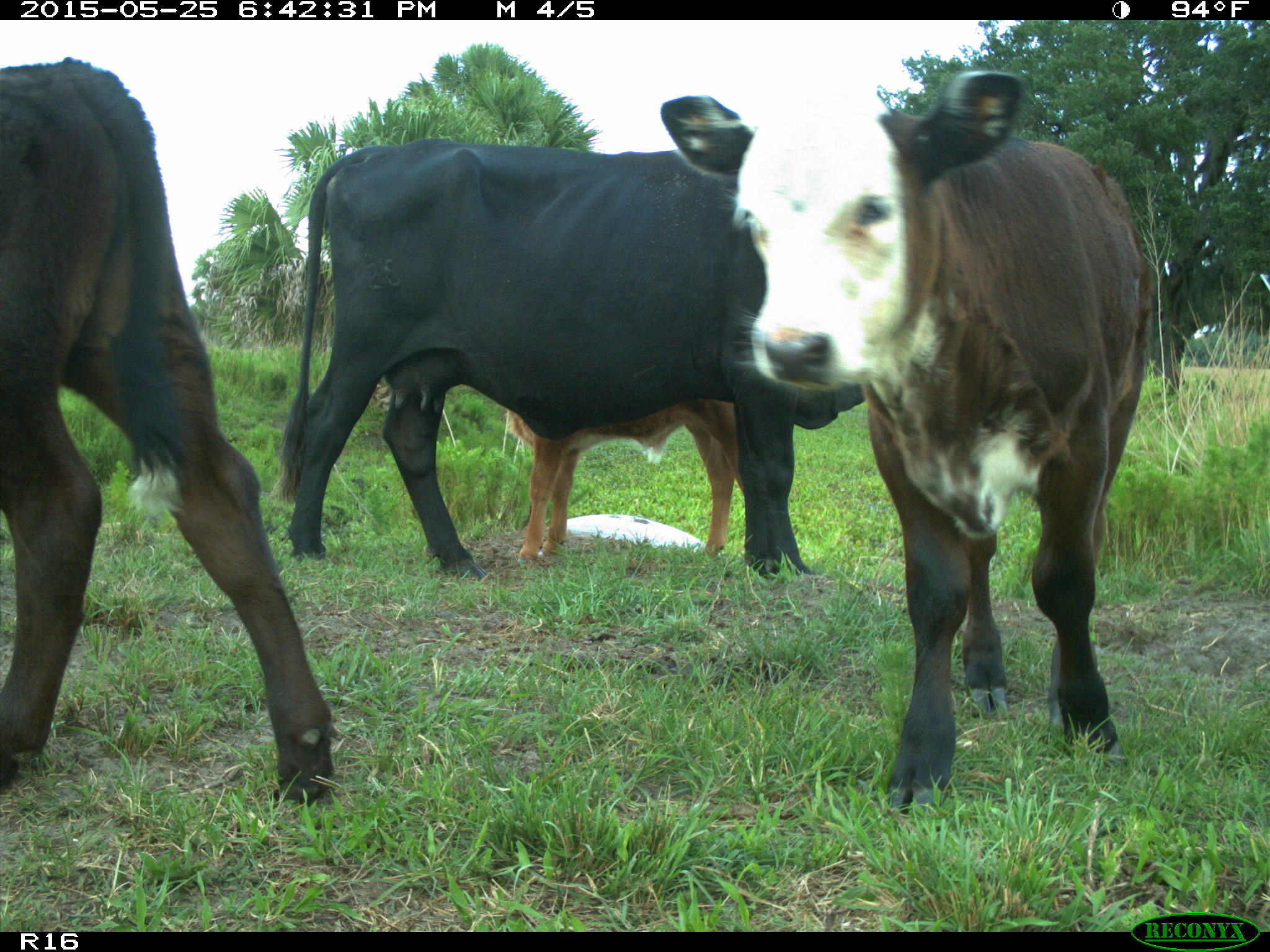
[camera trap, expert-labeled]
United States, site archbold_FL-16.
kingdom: Animalia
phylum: Chordata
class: Mammalia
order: Artiodactyla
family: Bovidae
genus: Bos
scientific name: Bos taurus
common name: domestic cow